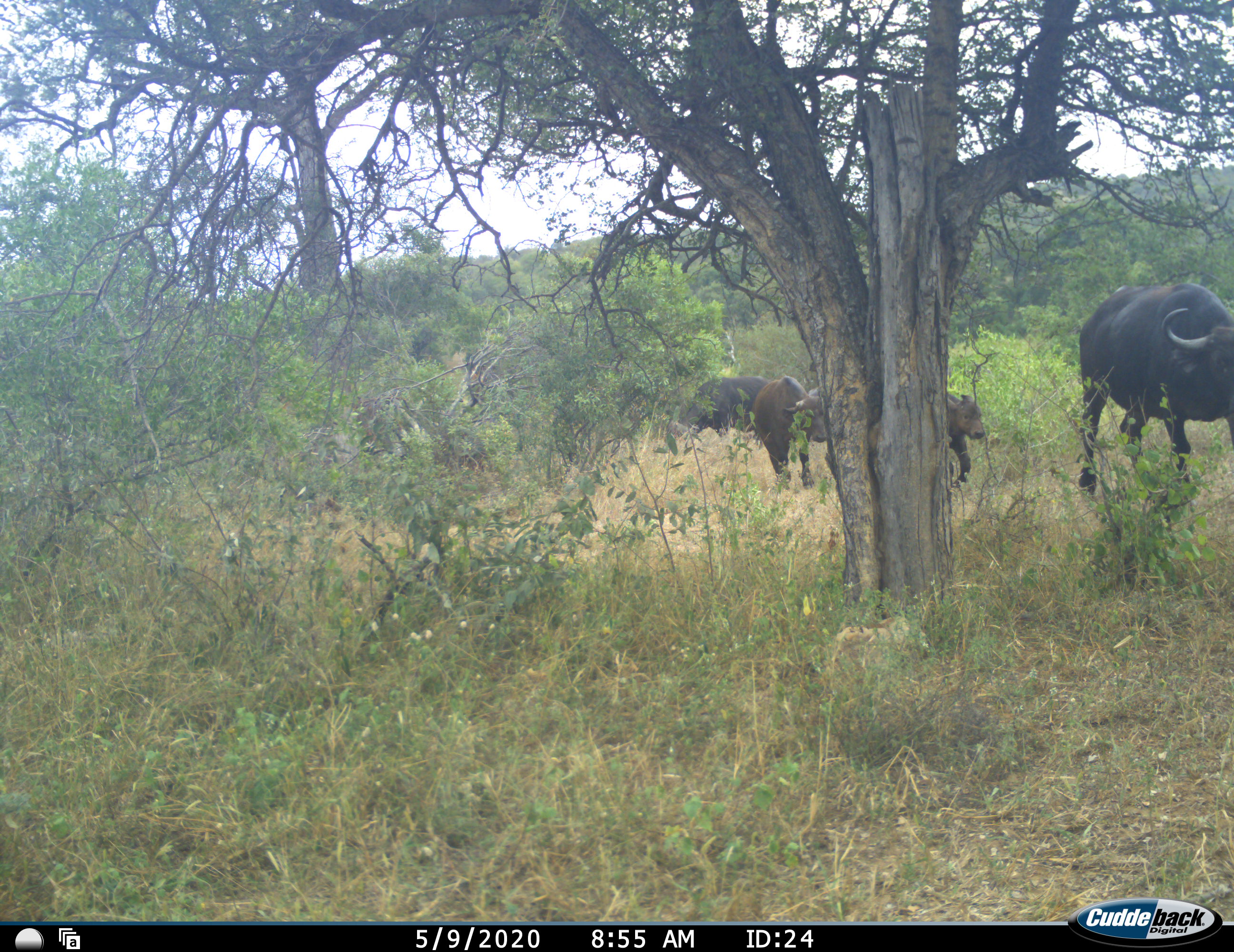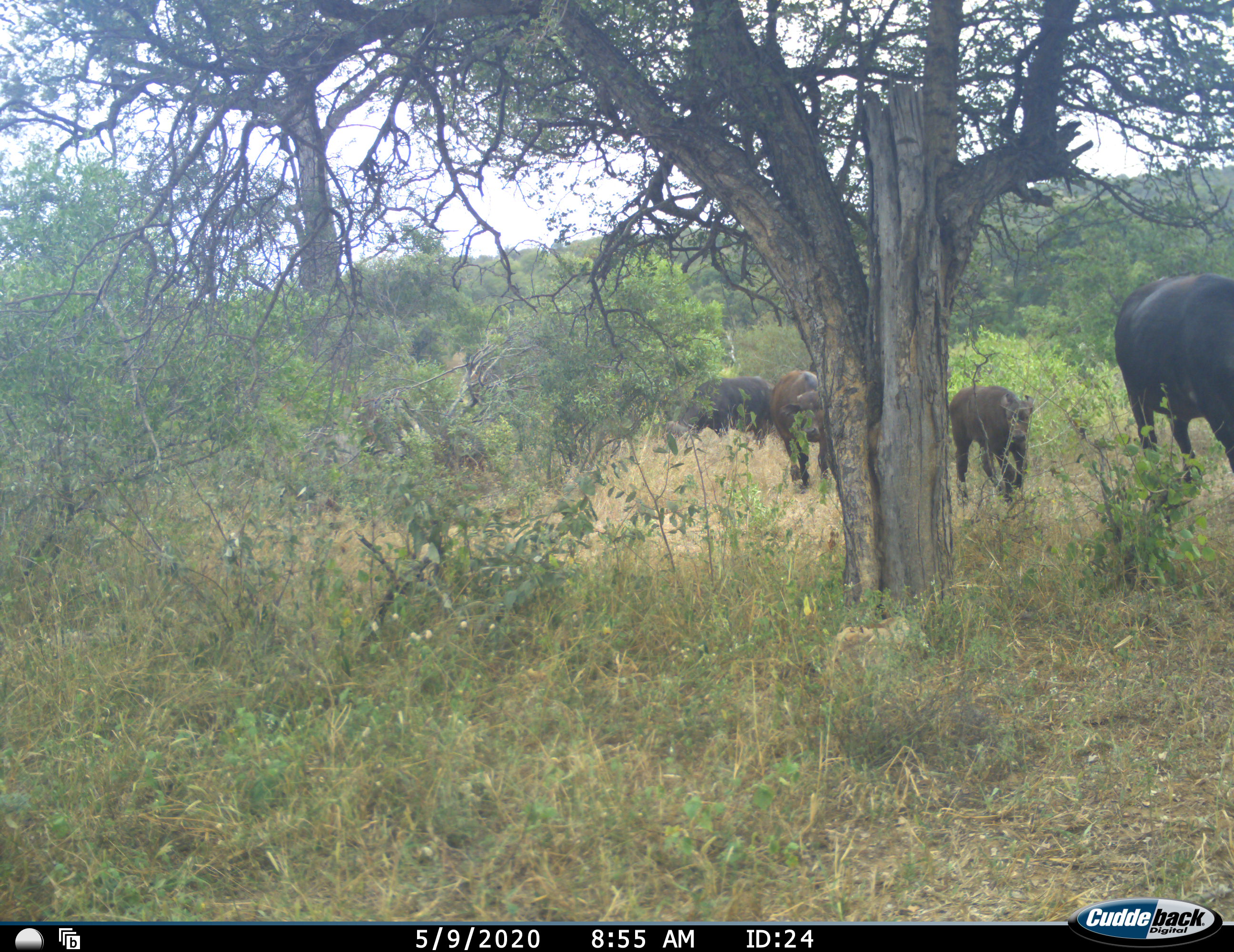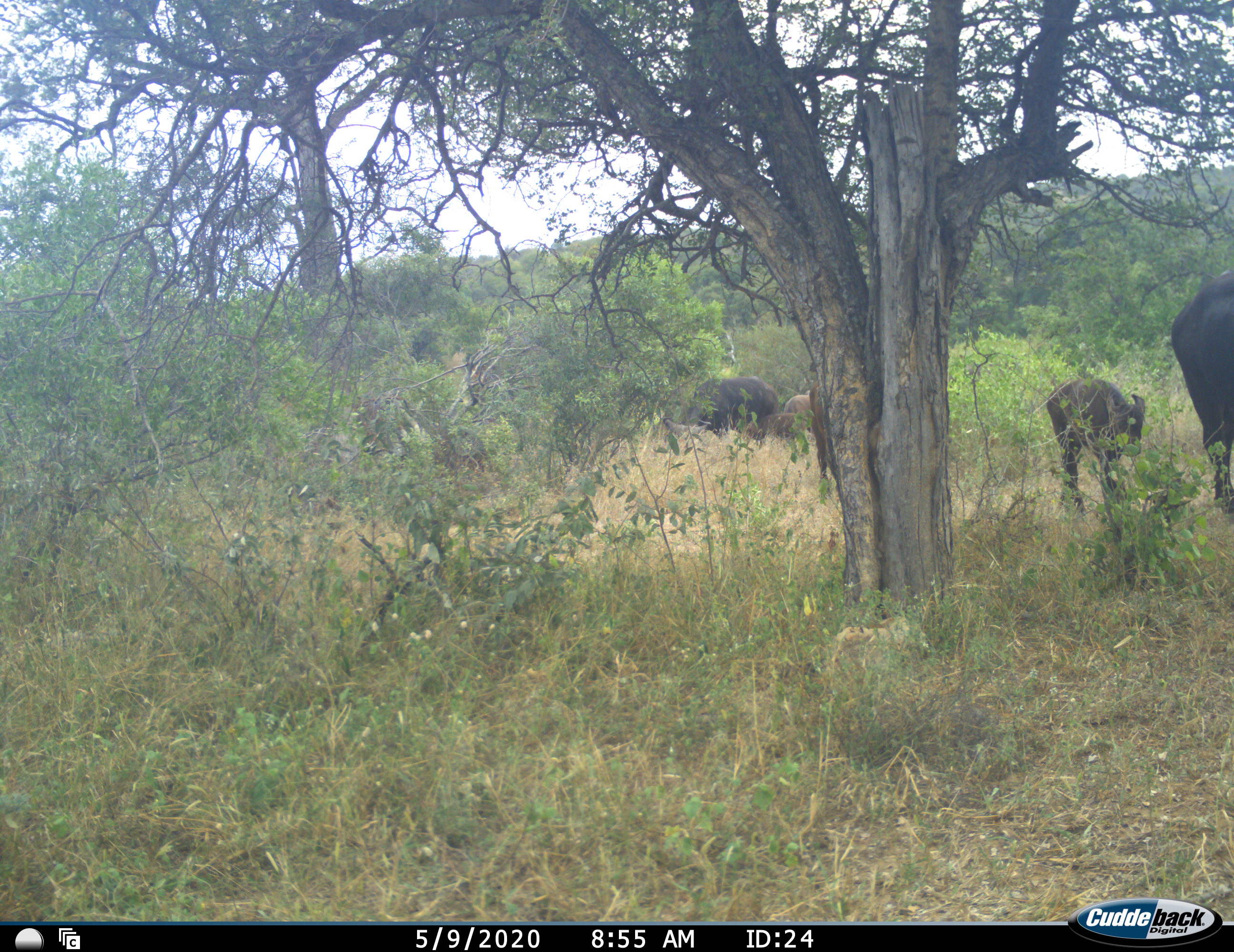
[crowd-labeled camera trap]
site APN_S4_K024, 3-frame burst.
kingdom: Animalia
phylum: Chordata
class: Mammalia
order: Artiodactyla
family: Bovidae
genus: Syncerus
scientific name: Syncerus caffer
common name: african buffalo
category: buffalo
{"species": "buffalo (african buffalo) (Syncerus caffer)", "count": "5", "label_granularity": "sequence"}